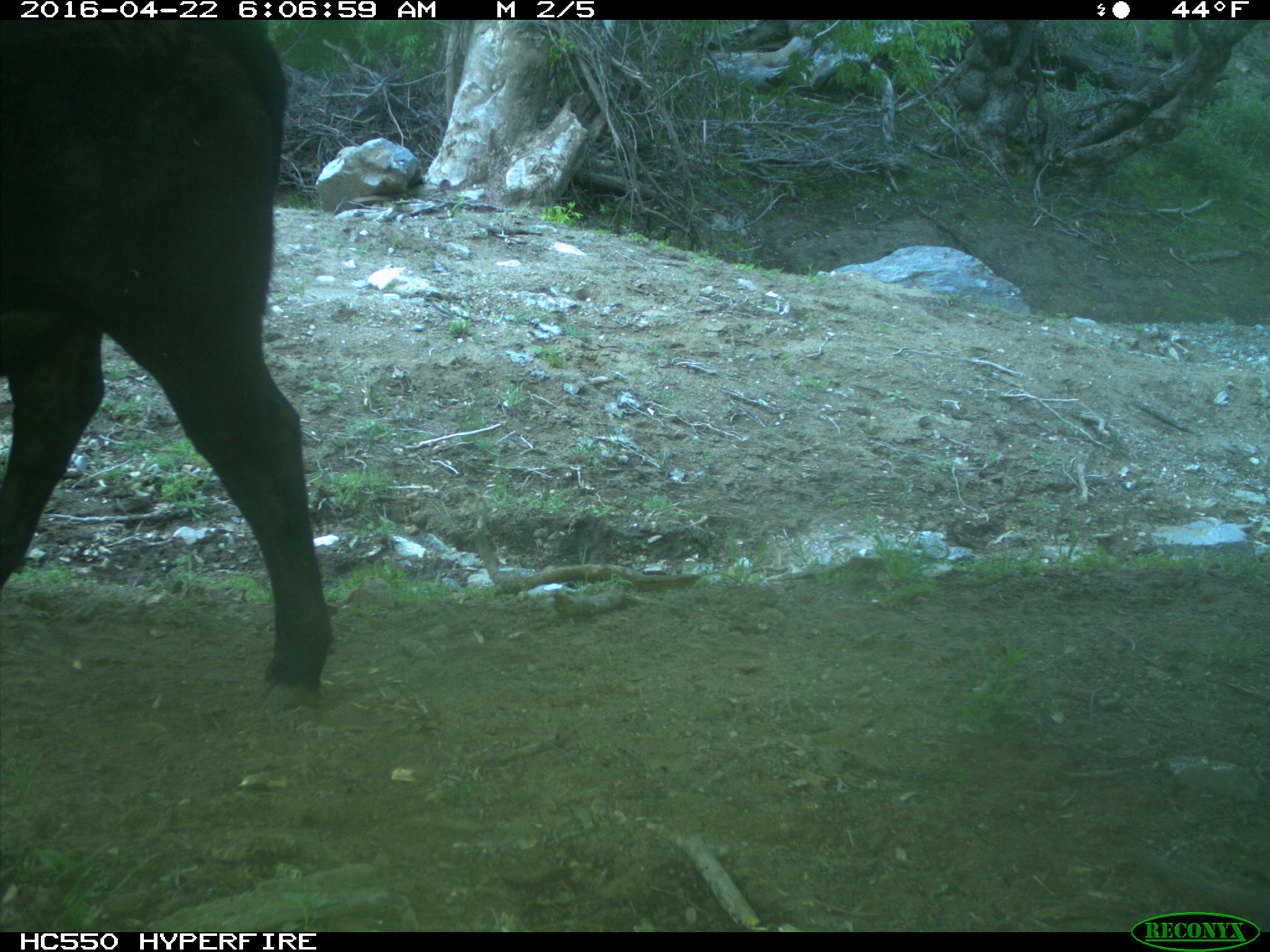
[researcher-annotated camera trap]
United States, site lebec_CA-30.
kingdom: Animalia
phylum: Chordata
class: Mammalia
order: Artiodactyla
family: Bovidae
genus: Bos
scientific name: Bos taurus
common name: domestic cow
Bos taurus (domestic cow).